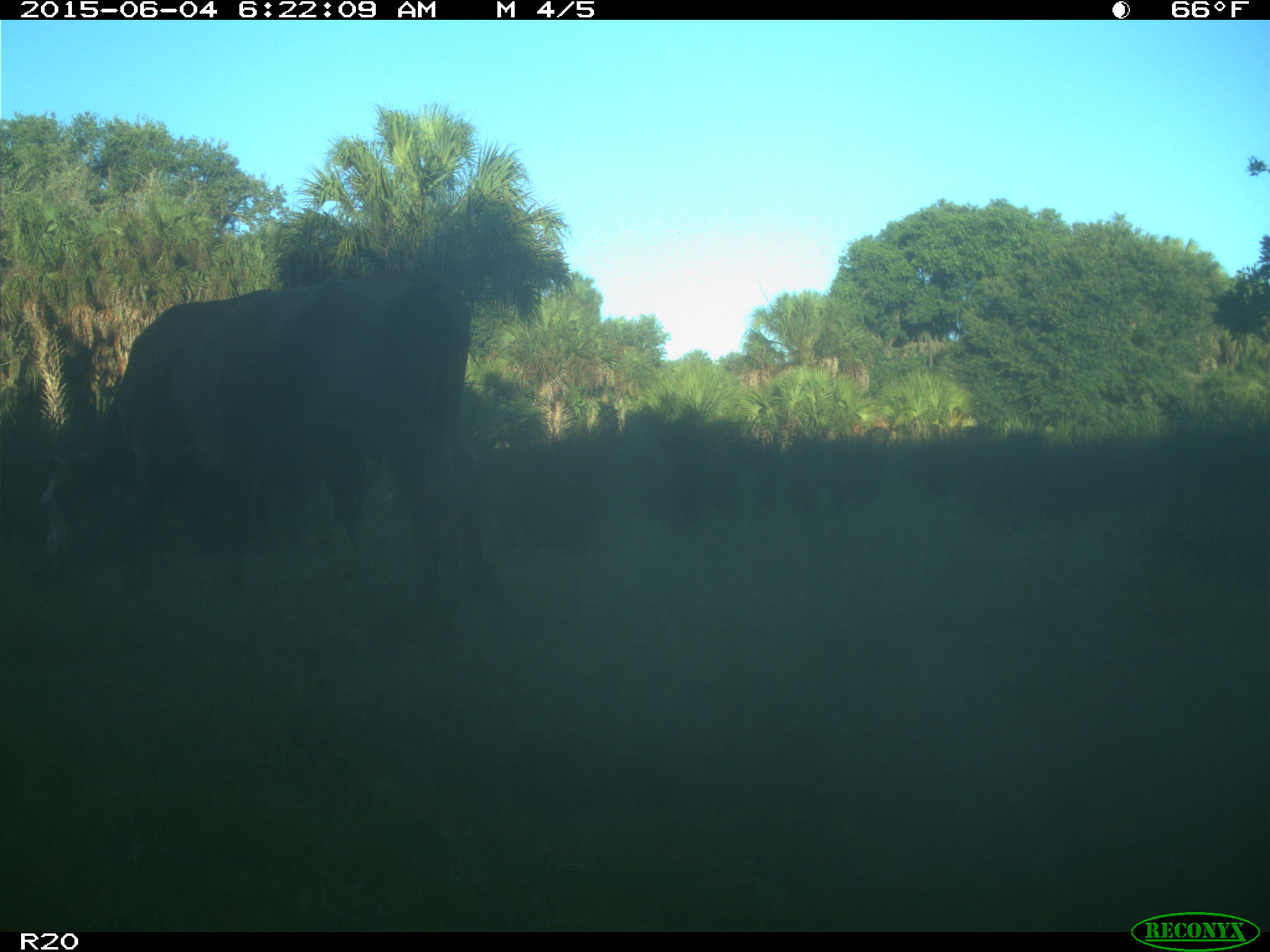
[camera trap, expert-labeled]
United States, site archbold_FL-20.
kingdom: Animalia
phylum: Chordata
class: Mammalia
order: Artiodactyla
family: Bovidae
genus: Bos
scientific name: Bos taurus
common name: domestic cow